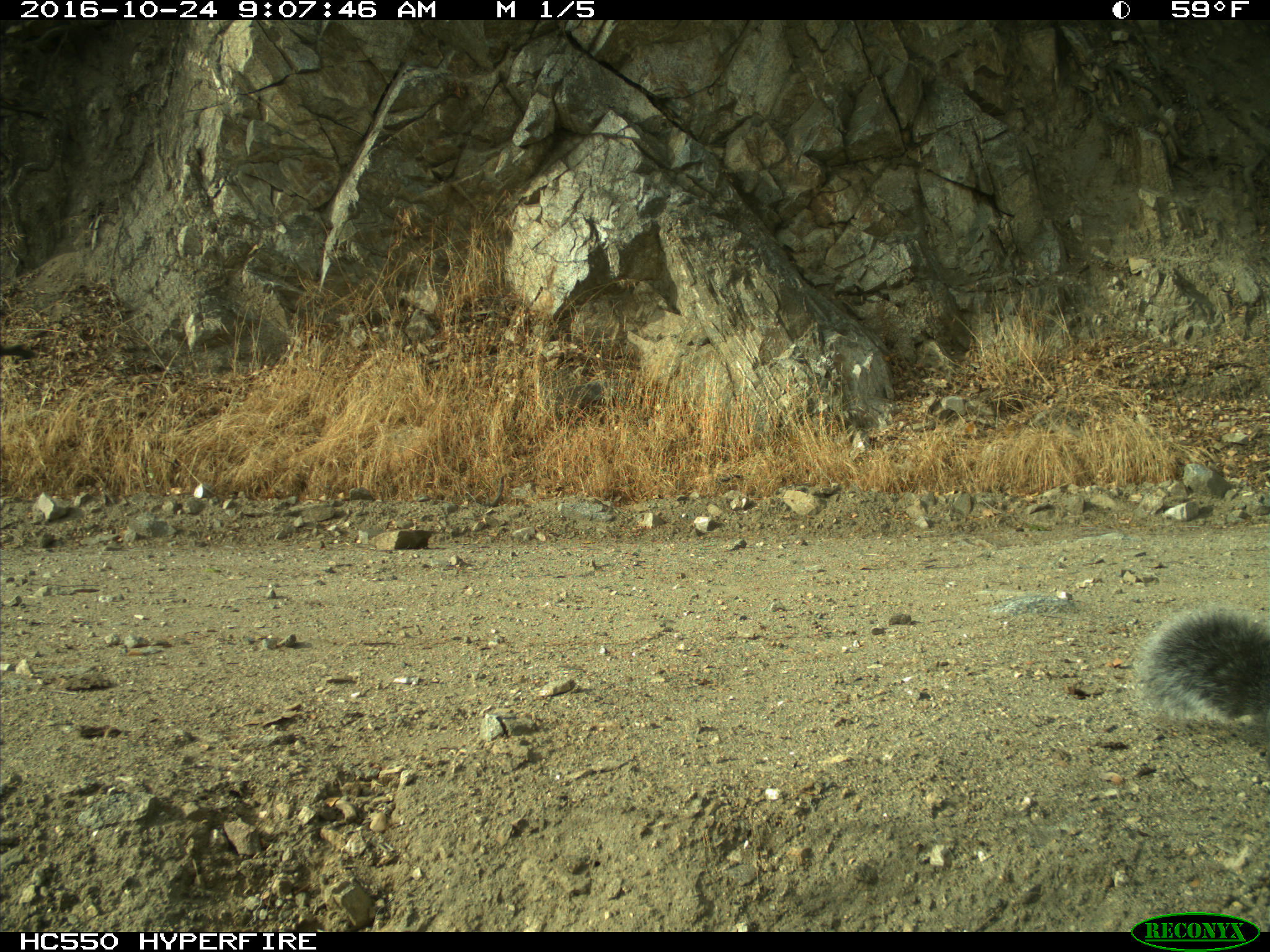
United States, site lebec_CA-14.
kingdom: Animalia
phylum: Chordata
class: Mammalia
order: Rodentia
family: Sciuridae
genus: Sciurus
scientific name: Sciurus carolinensis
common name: eastern gray squirrel